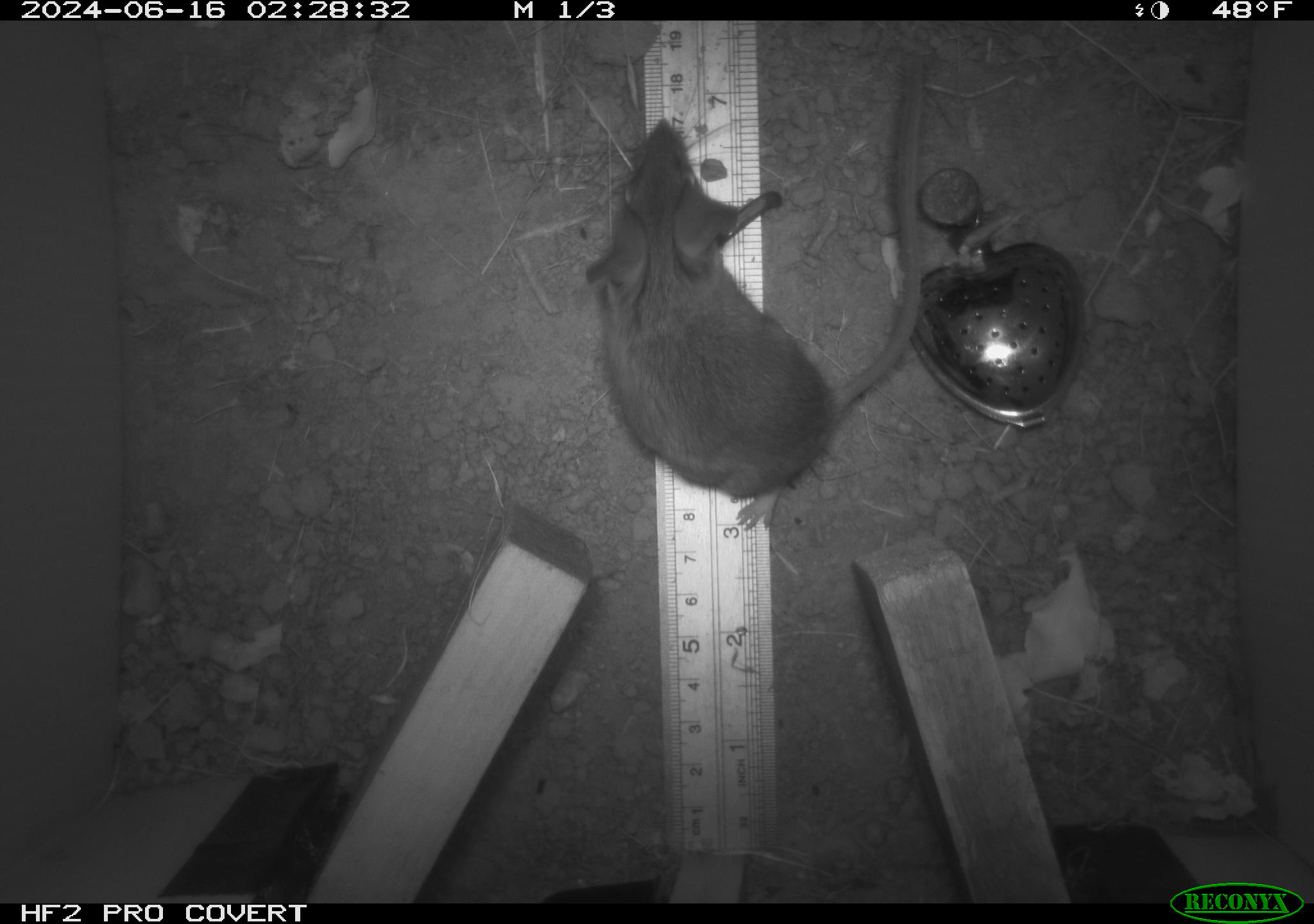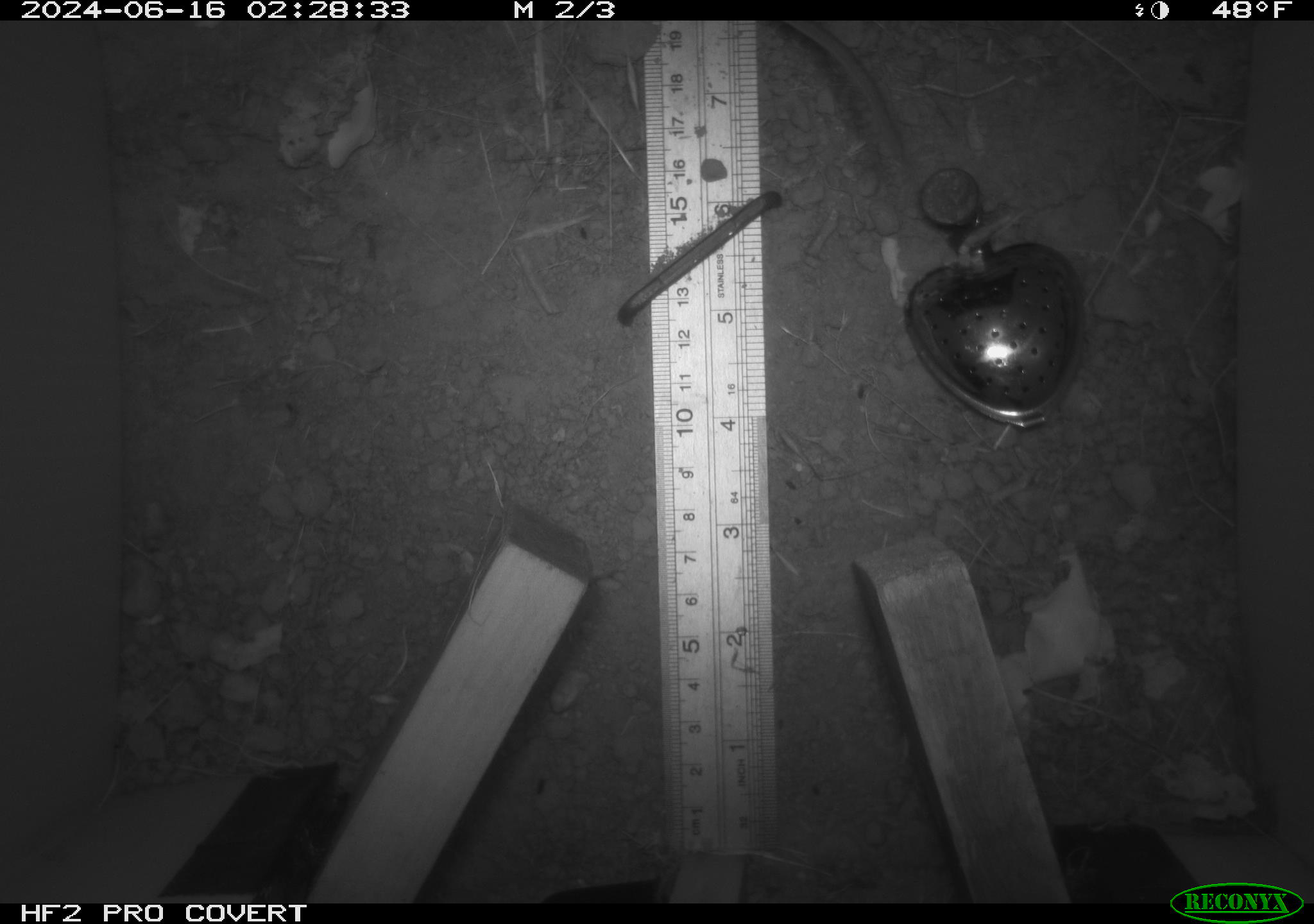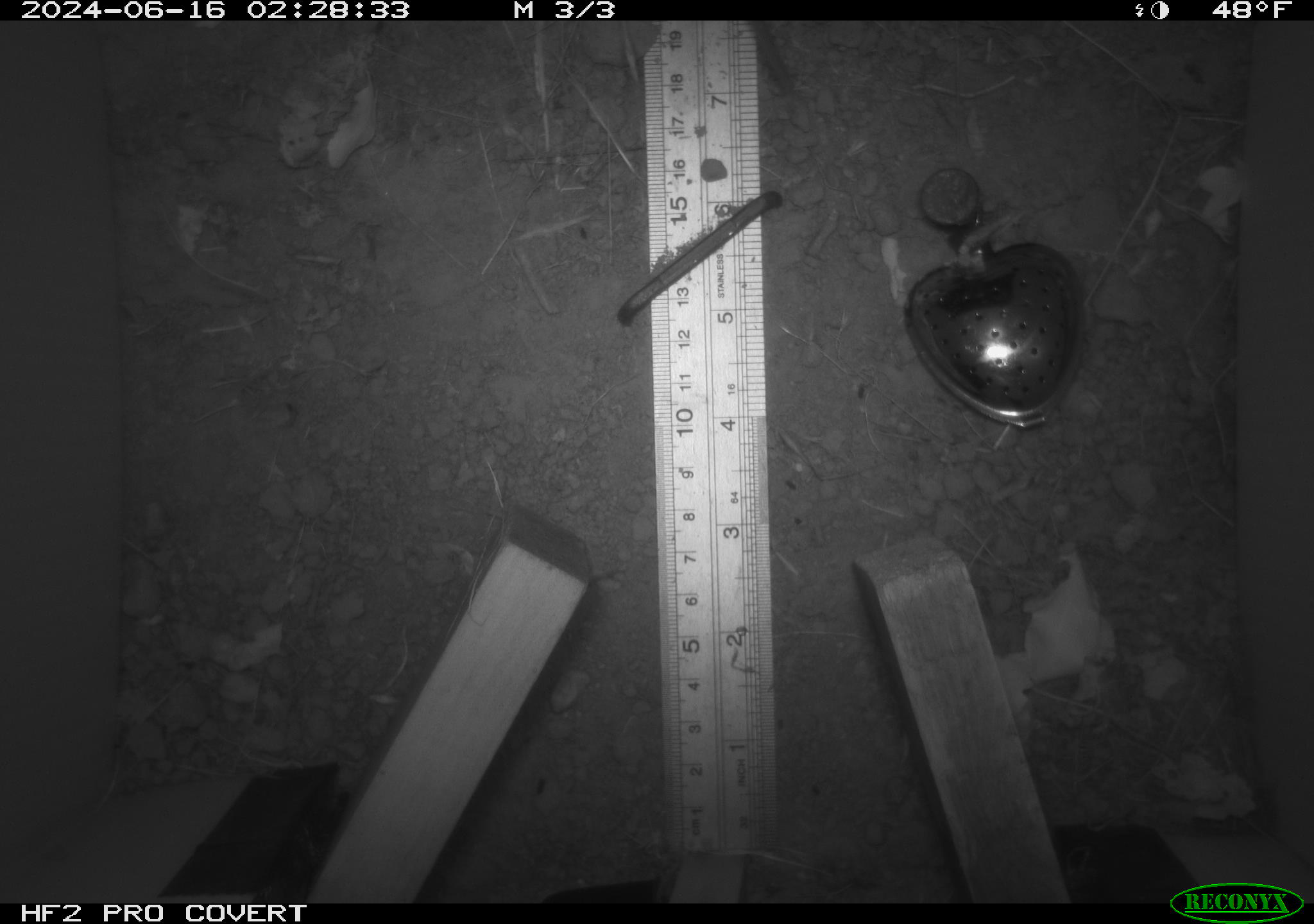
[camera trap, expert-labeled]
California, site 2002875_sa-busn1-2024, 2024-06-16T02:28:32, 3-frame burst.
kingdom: Animalia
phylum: Chordata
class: Mammalia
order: Rodentia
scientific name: Rodentia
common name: rodent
Rodent (Rodentia).